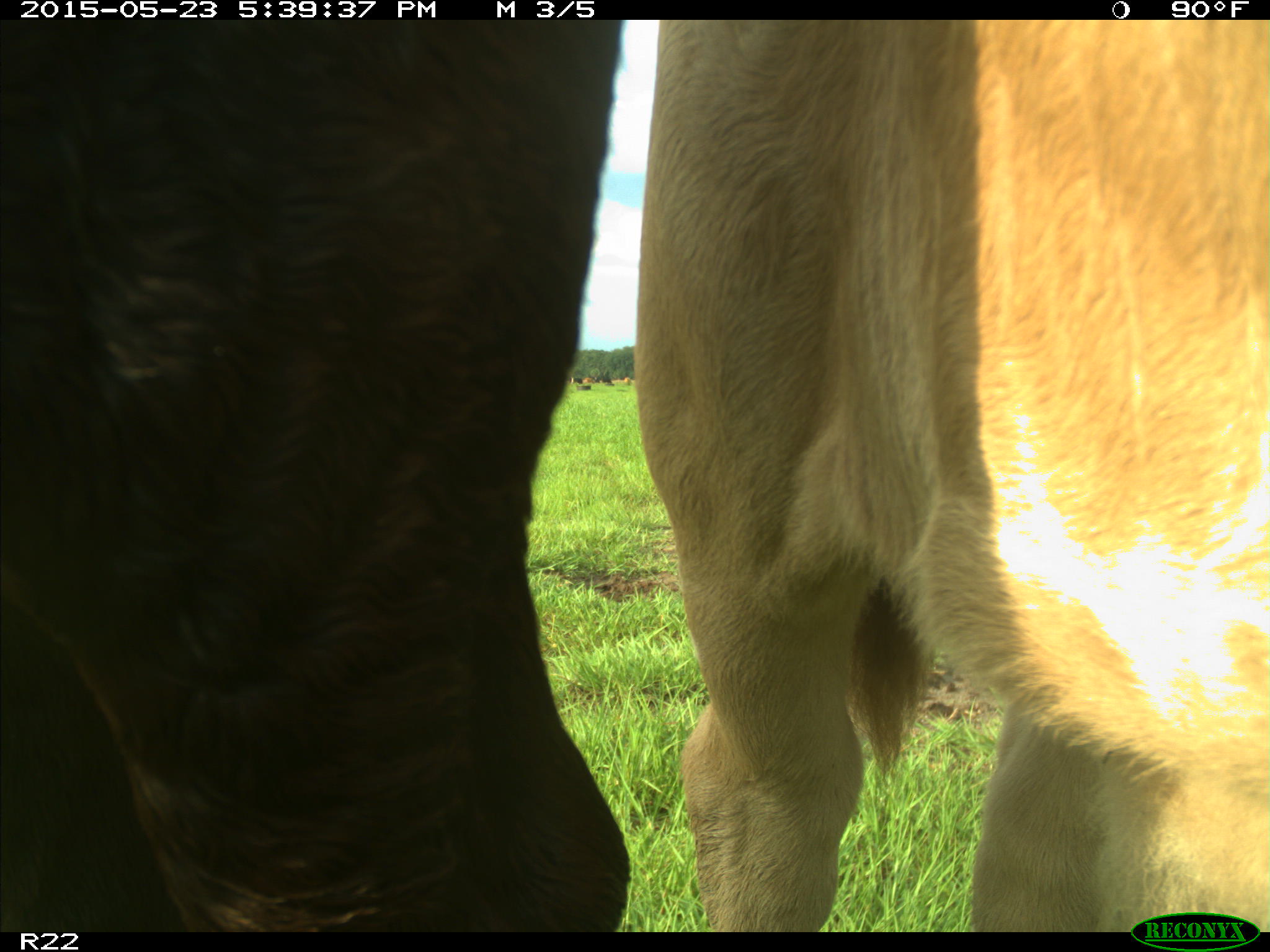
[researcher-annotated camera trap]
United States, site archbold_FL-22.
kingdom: Animalia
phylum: Chordata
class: Mammalia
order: Artiodactyla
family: Bovidae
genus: Bos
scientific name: Bos taurus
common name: domestic cow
Bos taurus (domestic cow).